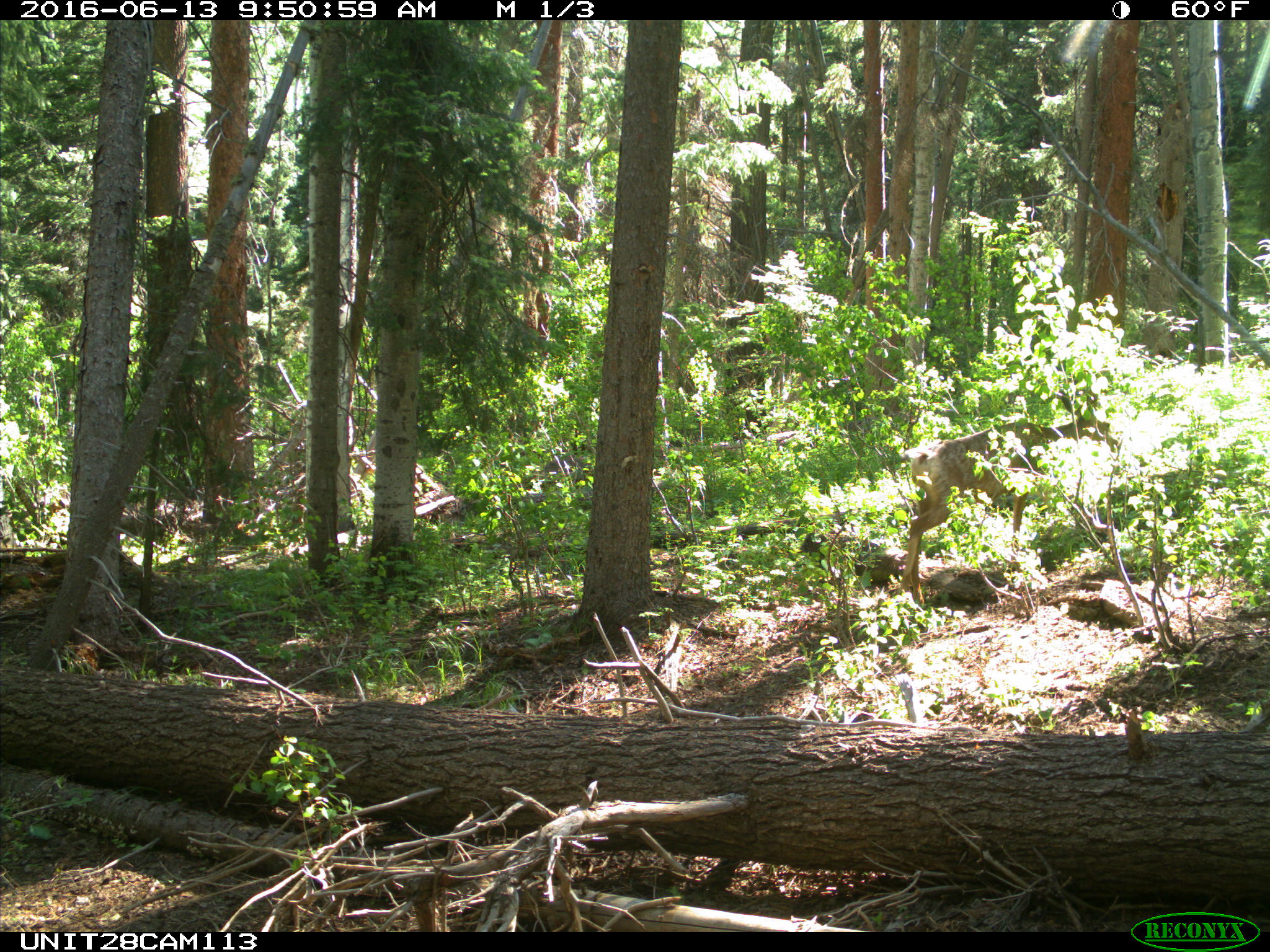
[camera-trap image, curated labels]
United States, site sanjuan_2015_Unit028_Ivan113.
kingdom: Animalia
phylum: Chordata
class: Mammalia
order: Artiodactyla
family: Cervidae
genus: Odocoileus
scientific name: Odocoileus hemionus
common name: mule deer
Odocoileus hemionus (mule deer).